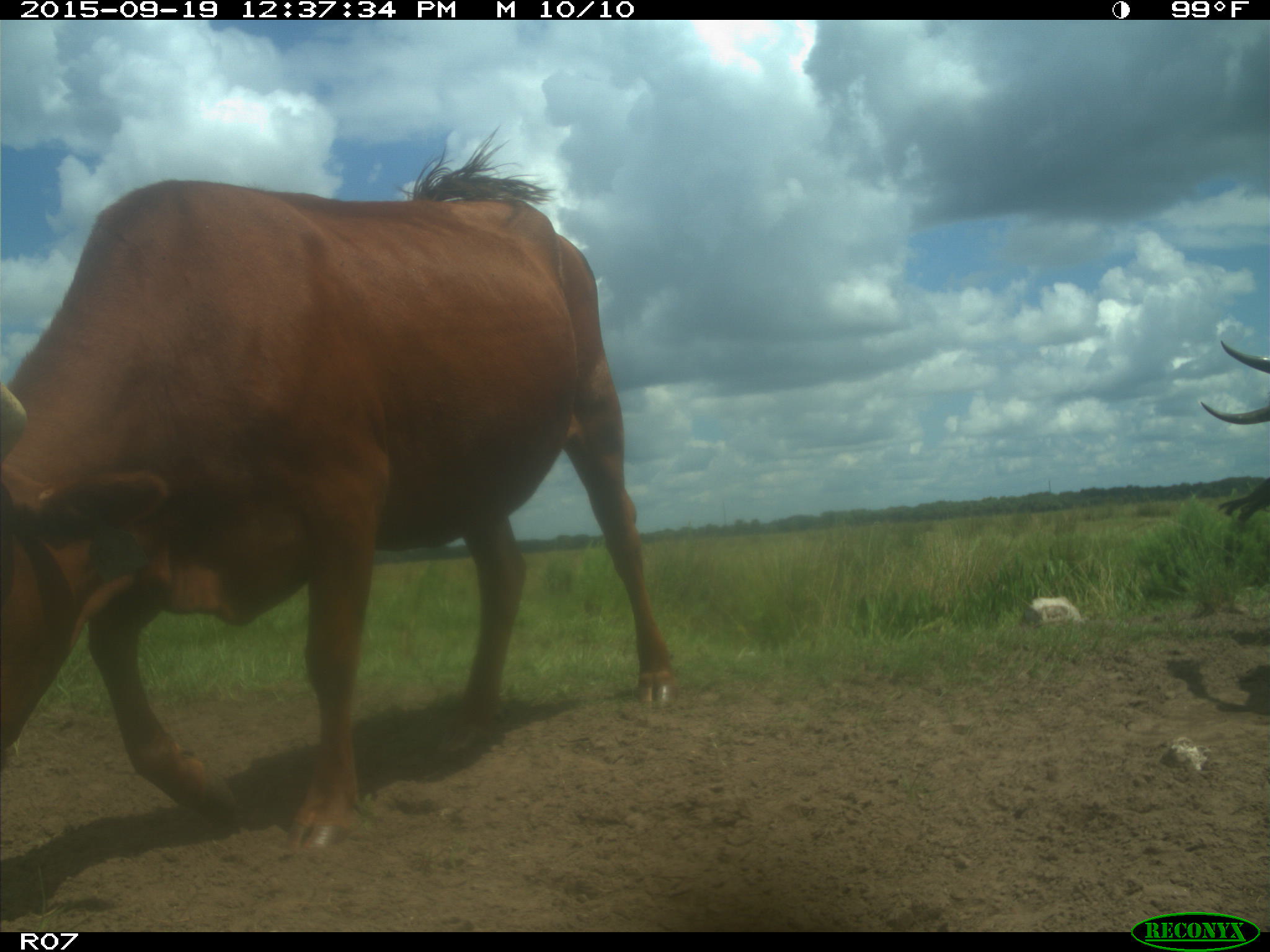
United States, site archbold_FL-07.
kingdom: Animalia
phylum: Chordata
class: Mammalia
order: Artiodactyla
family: Bovidae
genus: Bos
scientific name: Bos taurus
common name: domestic cow